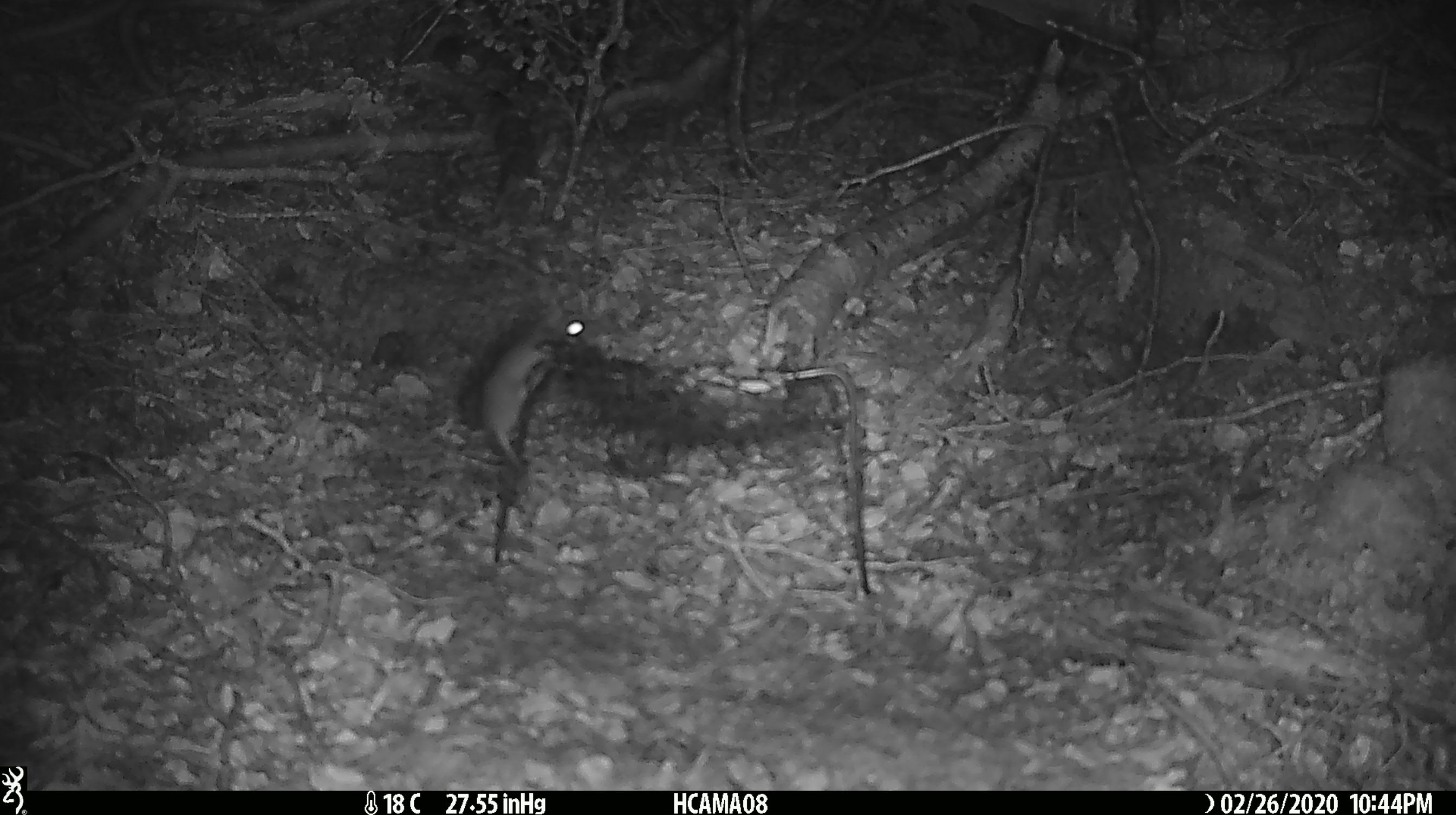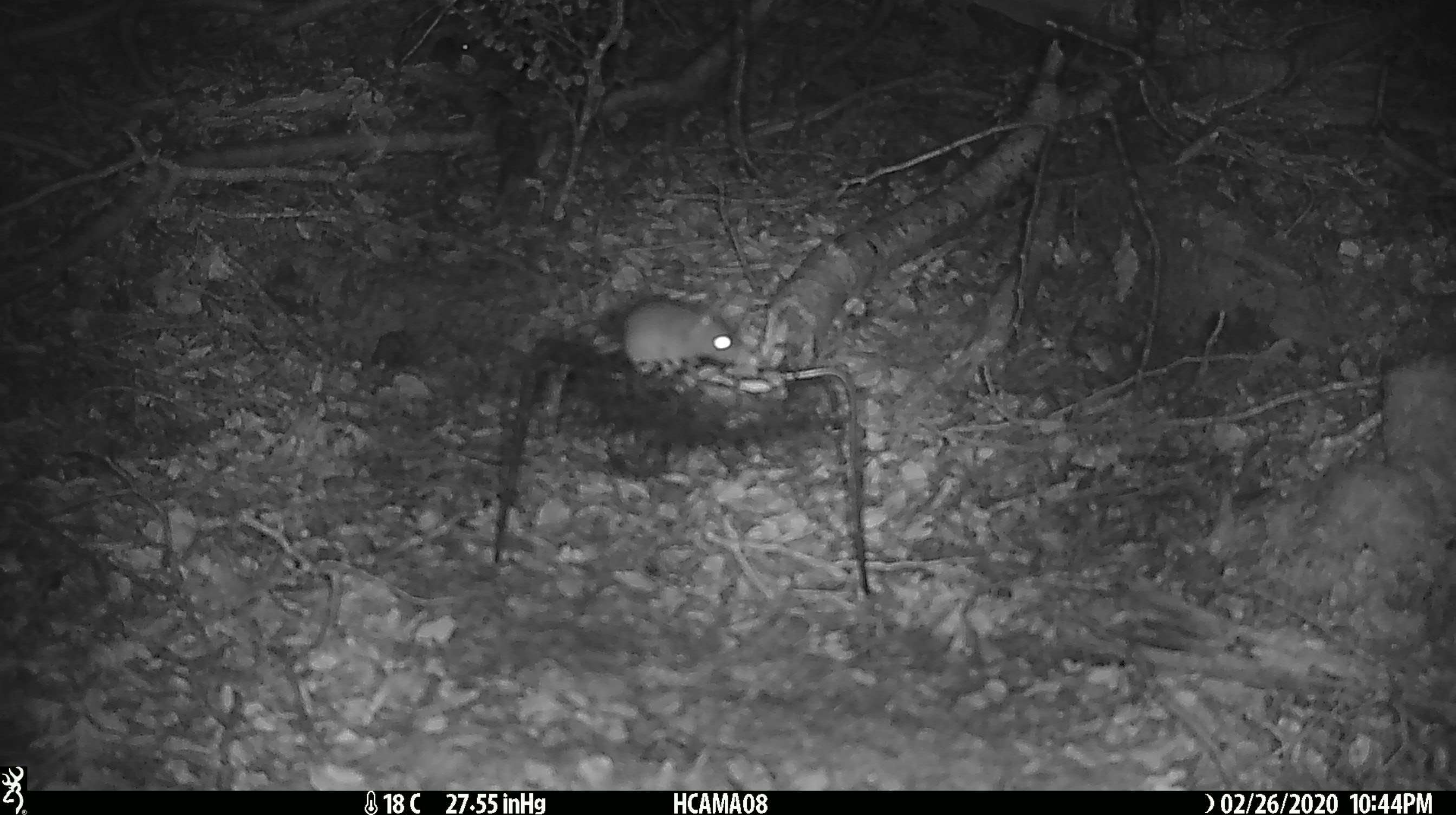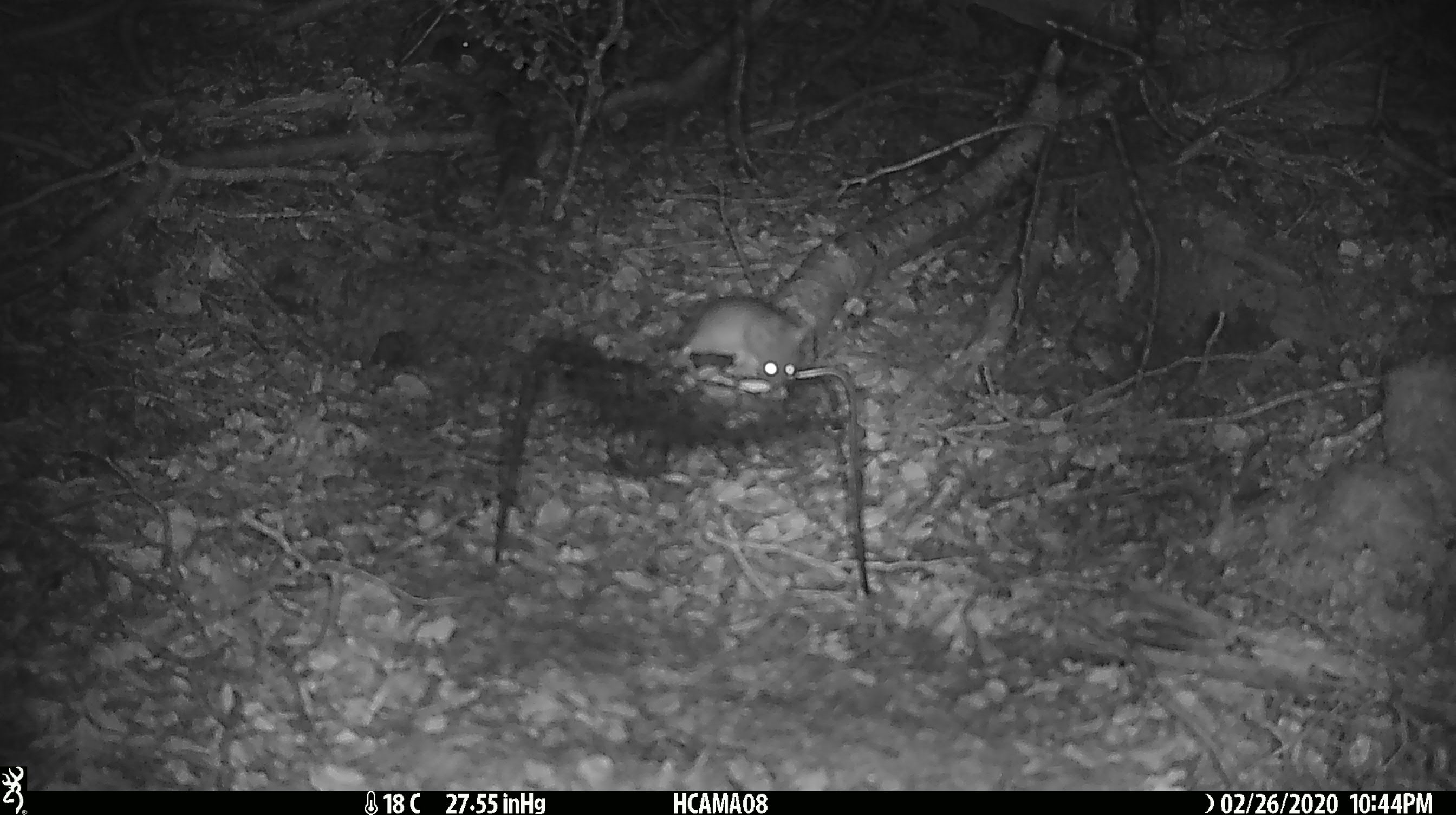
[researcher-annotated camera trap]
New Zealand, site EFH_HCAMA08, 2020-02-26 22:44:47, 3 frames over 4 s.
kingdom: Animalia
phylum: Chordata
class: Mammalia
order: Rodentia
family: Muridae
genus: Mus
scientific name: Mus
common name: mouse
Mouse (Mus).